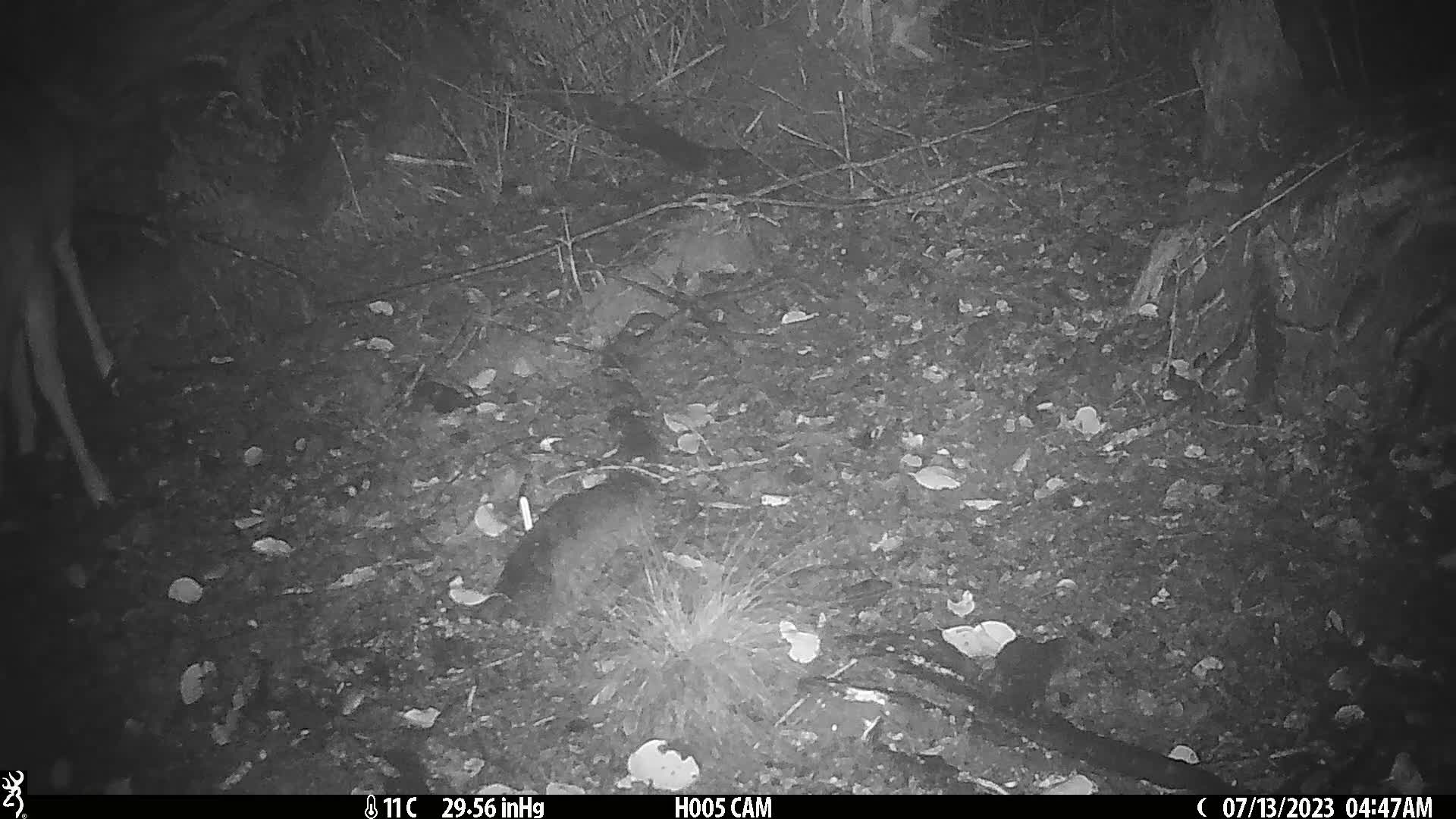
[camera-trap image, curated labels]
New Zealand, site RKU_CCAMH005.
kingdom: Animalia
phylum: Chordata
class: Mammalia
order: Artiodactyla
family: Cervidae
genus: Odocoileus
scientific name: Odocoileus virginianus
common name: white-tailed deer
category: white tailed deer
White tailed deer (white-tailed deer) (Odocoileus virginianus).